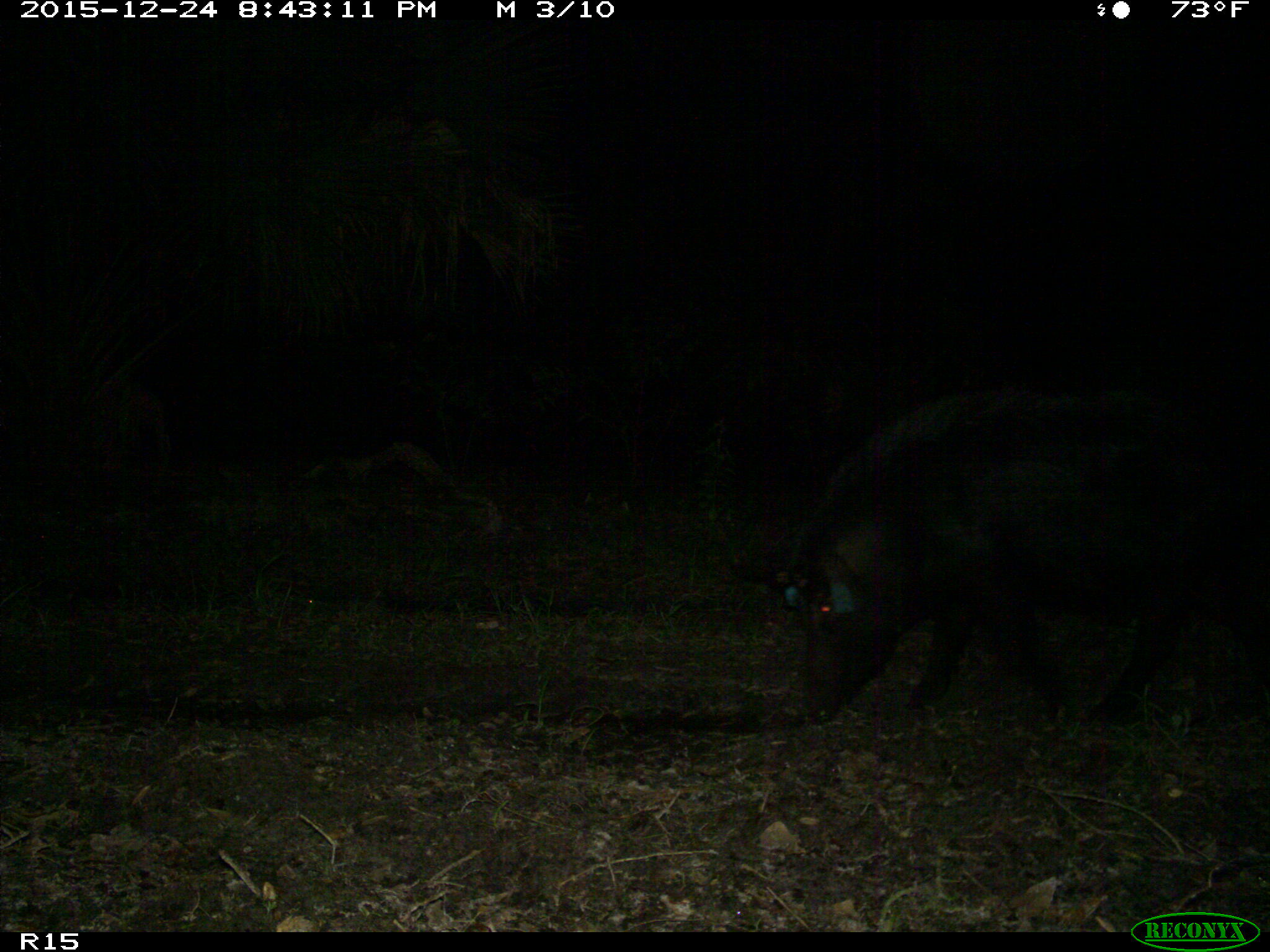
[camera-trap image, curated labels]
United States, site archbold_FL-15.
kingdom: Animalia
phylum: Chordata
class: Mammalia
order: Artiodactyla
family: Suidae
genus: Sus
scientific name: Sus scrofa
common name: wild boar